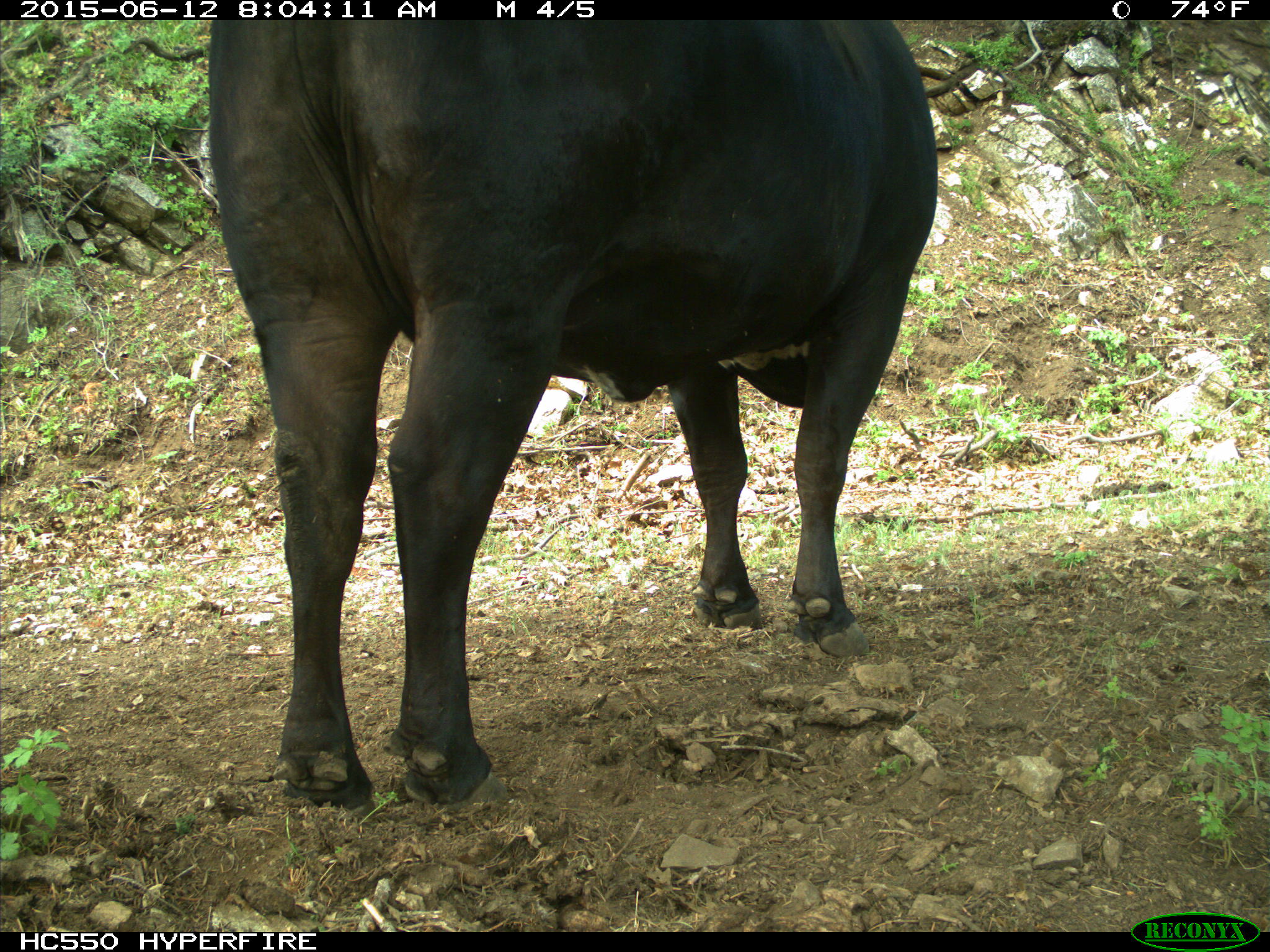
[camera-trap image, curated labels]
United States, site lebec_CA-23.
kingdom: Animalia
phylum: Chordata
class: Mammalia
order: Artiodactyla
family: Bovidae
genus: Bos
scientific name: Bos taurus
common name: domestic cow